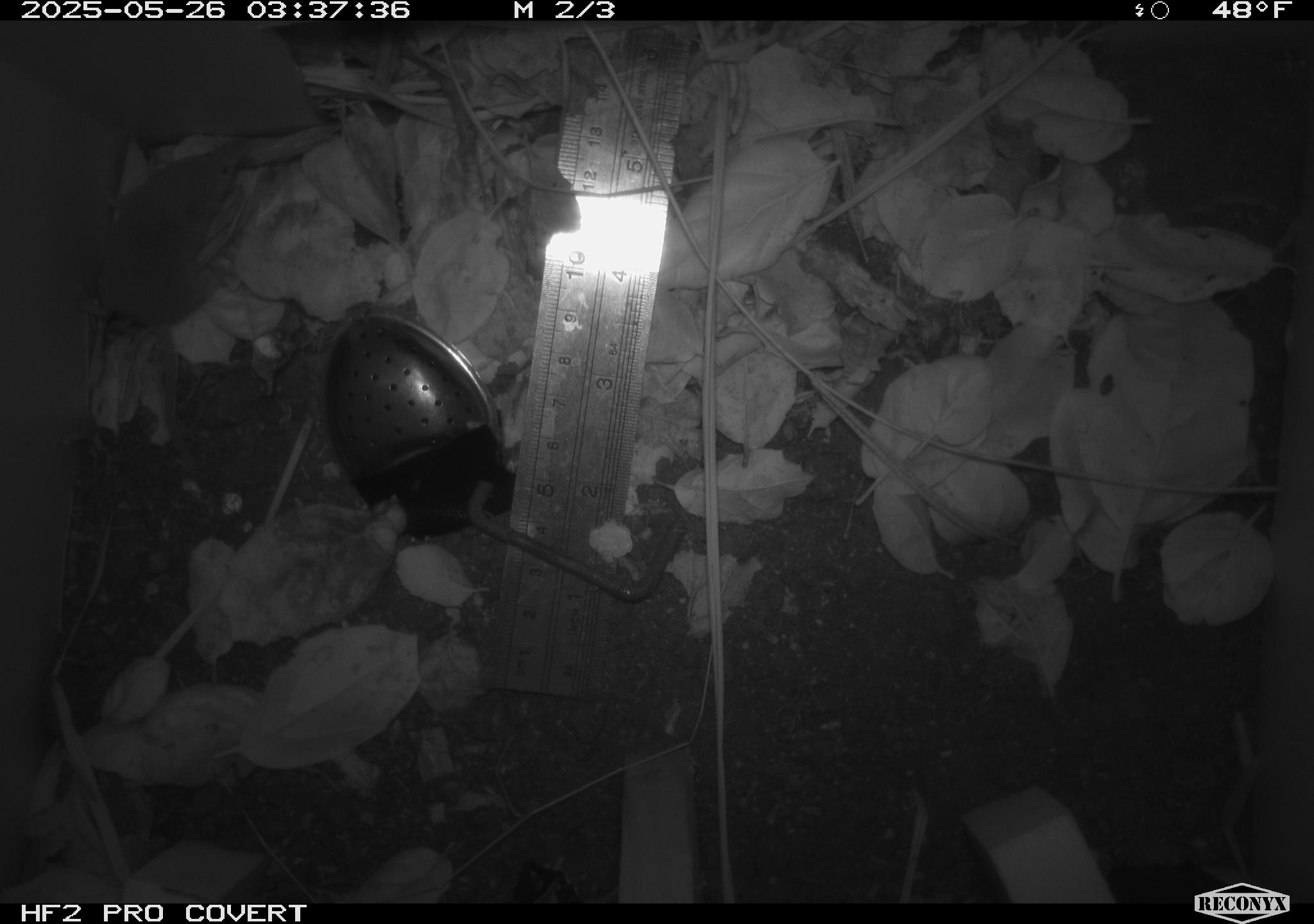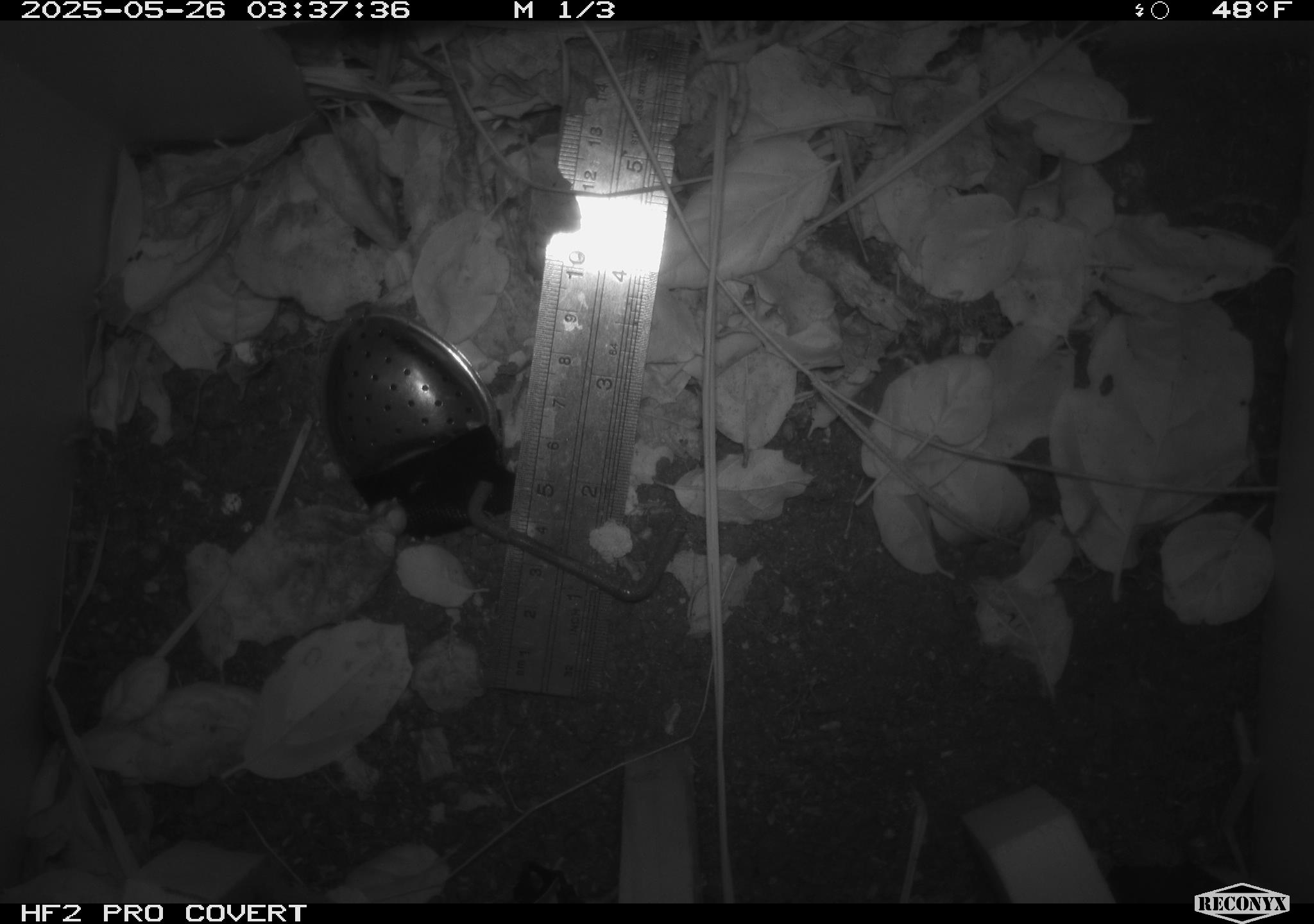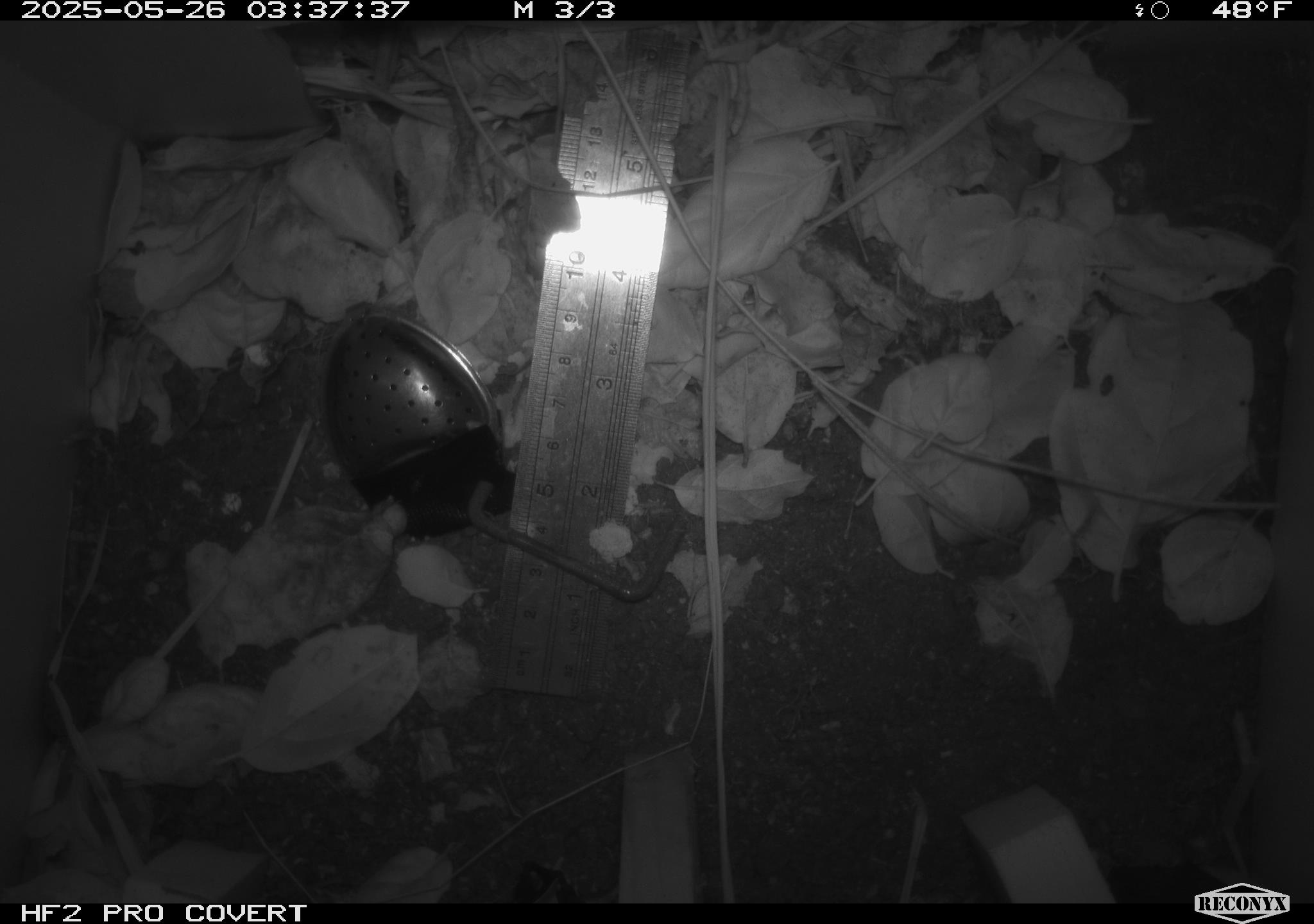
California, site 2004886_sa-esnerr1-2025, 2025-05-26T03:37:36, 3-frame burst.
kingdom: Animalia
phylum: Chordata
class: Aves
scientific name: Aves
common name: bird